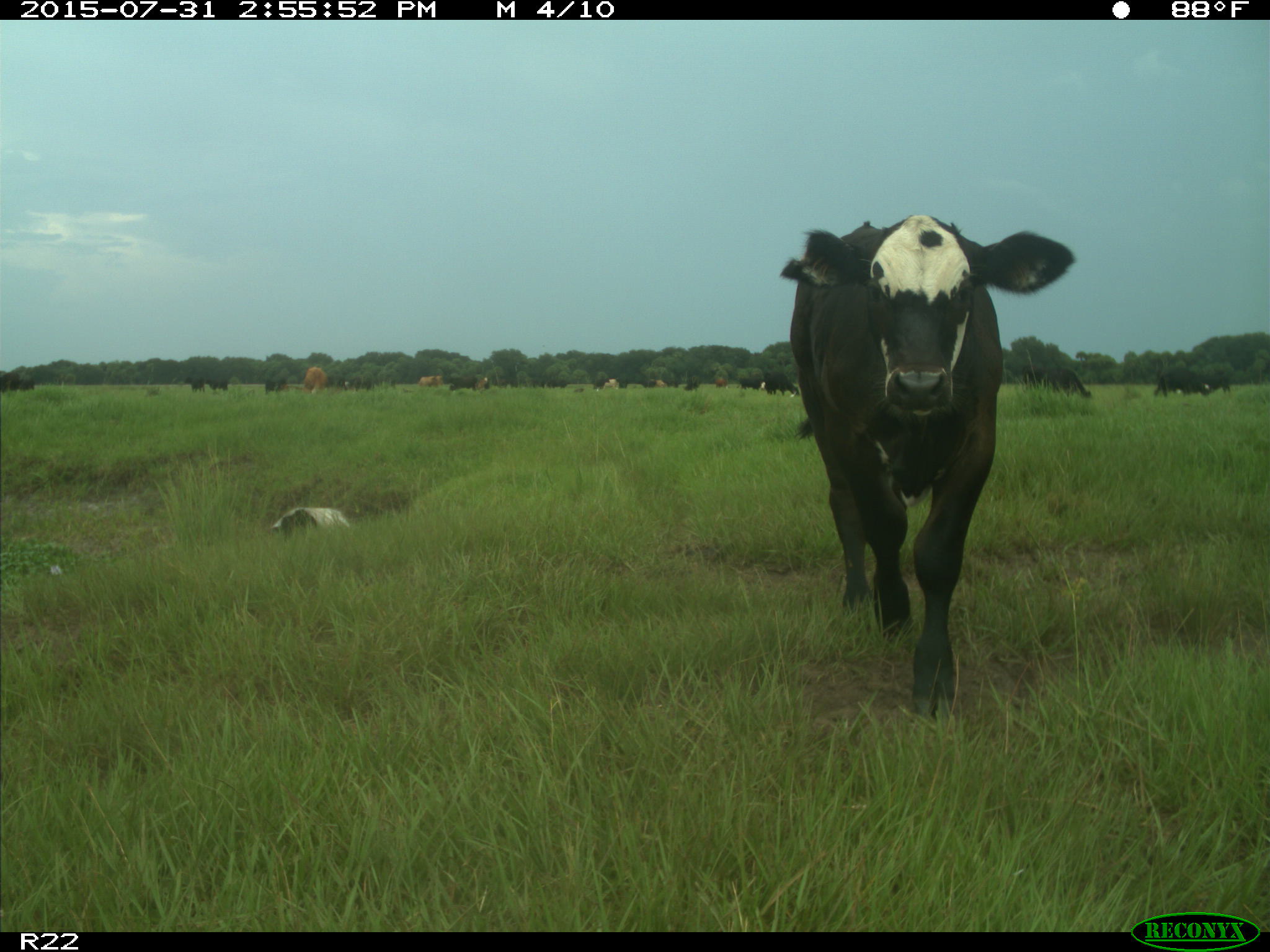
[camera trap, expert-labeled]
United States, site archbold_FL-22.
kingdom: Animalia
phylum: Chordata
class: Mammalia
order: Artiodactyla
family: Bovidae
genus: Bos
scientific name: Bos taurus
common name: domestic cow